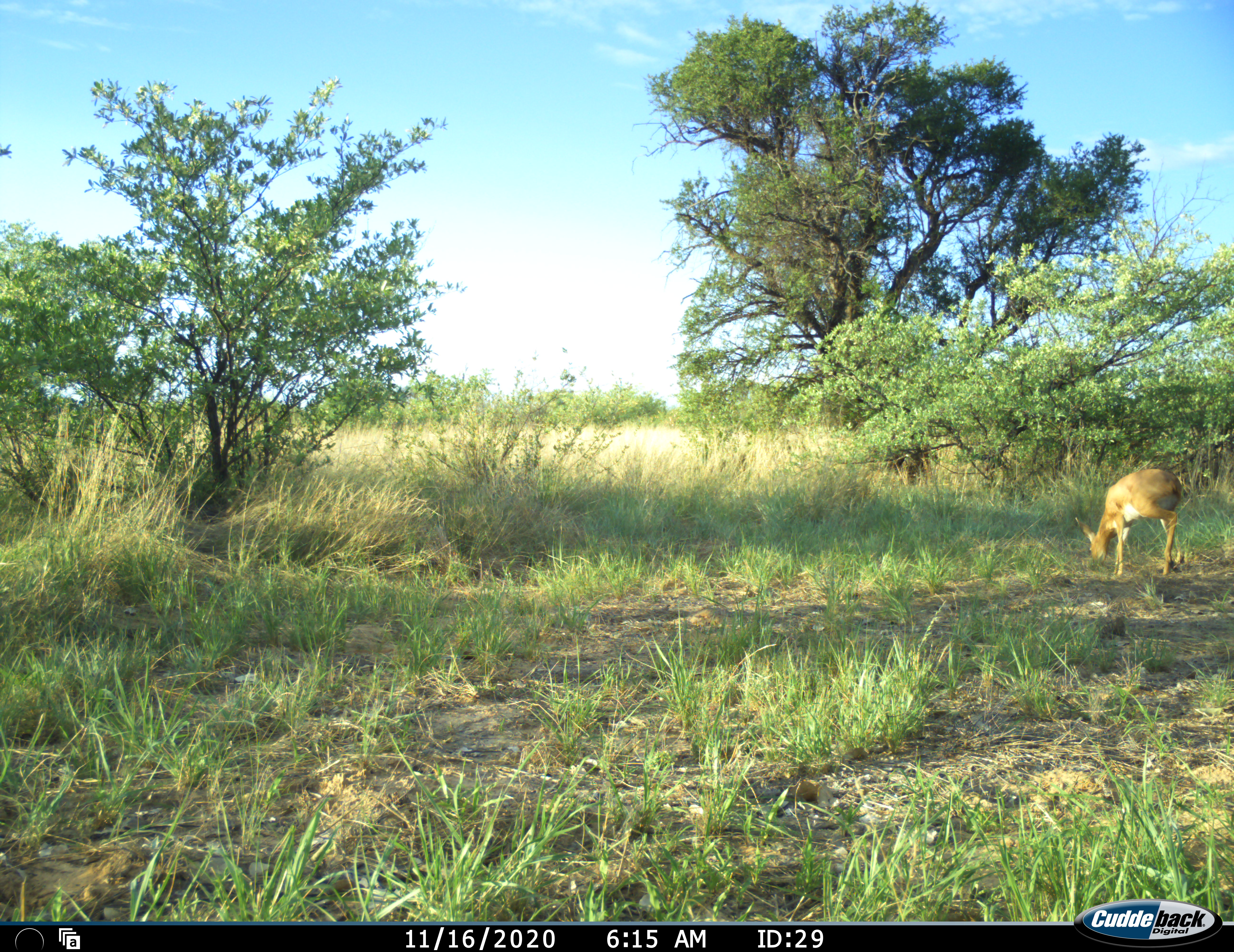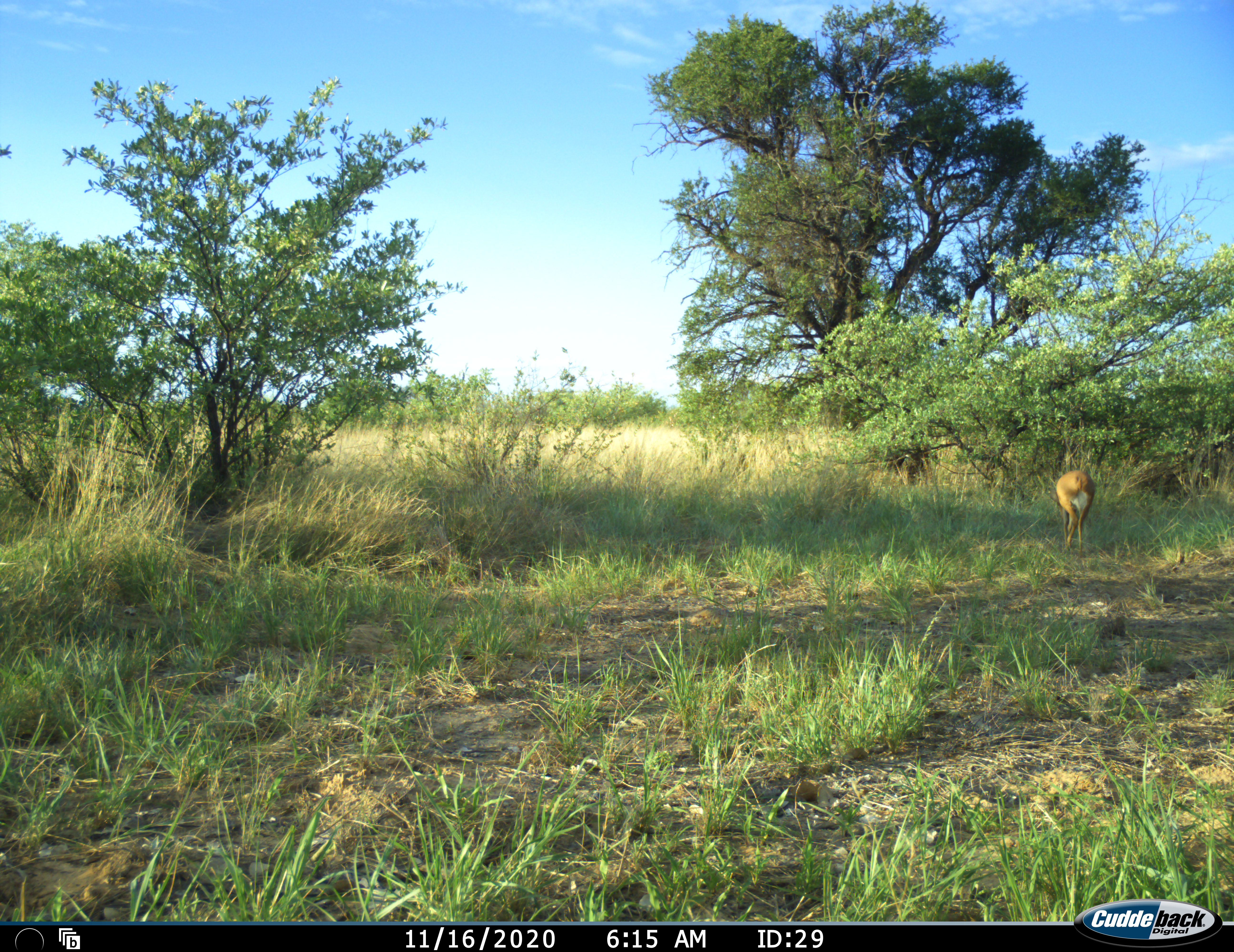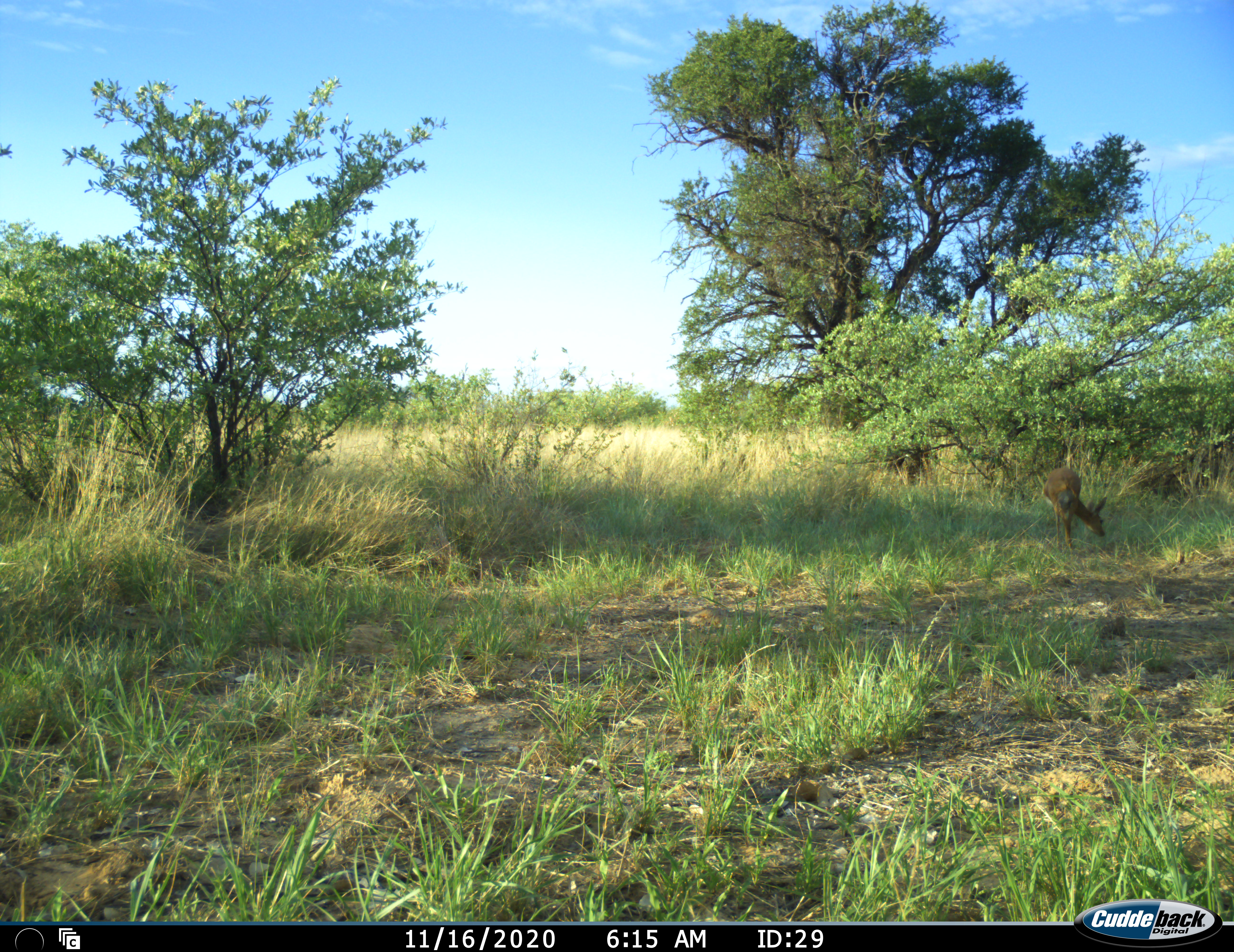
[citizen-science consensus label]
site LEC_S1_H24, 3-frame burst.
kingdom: Animalia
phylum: Chordata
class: Mammalia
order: Artiodactyla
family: Bovidae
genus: Raphicerus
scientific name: Raphicerus campestris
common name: steenbok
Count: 1.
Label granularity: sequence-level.